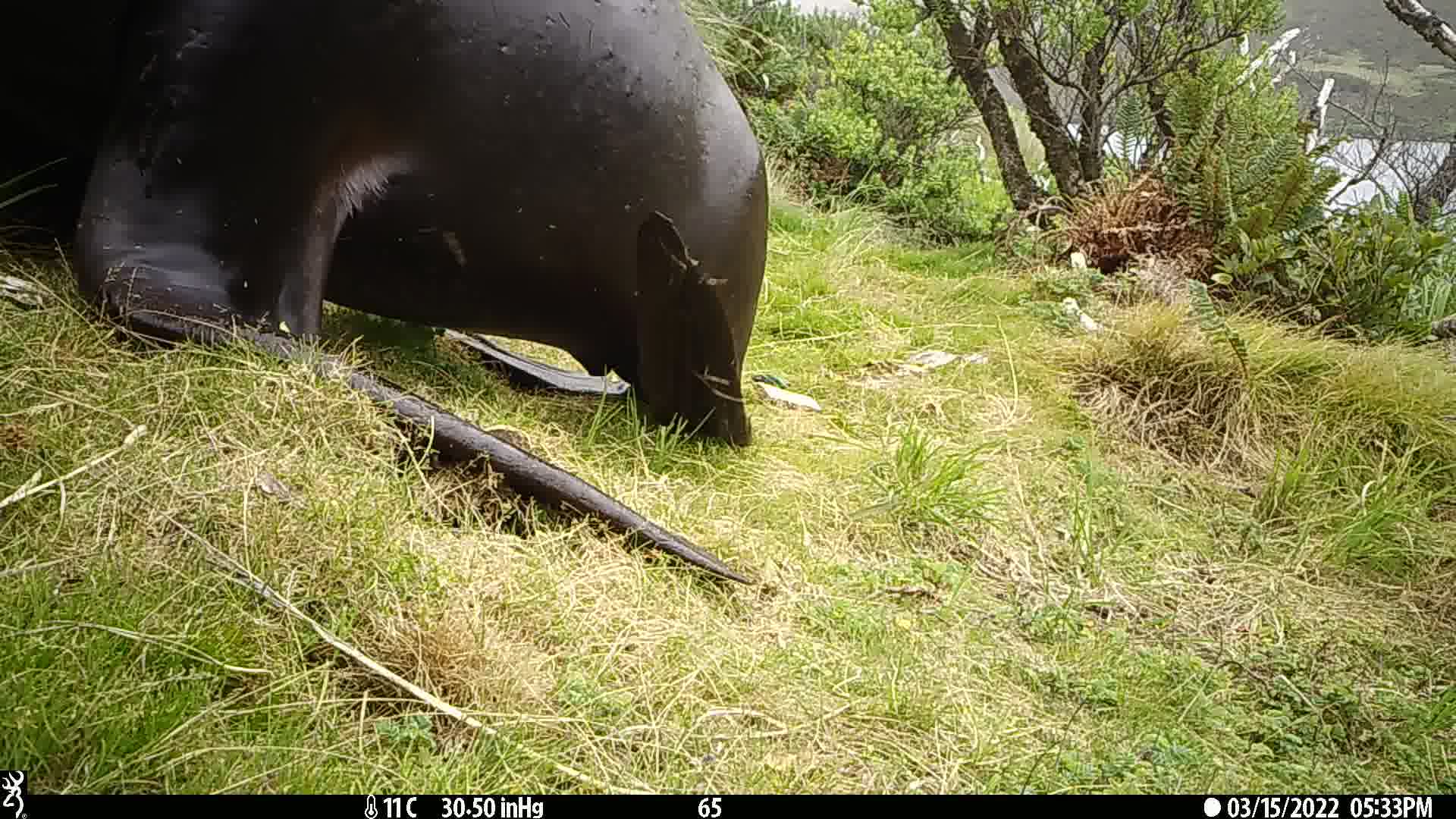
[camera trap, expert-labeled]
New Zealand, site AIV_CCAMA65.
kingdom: Animalia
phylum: Chordata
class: Mammalia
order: Carnivora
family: Otariidae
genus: Phocarctos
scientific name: Phocarctos hookeri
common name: new zealand sea lion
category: sealion